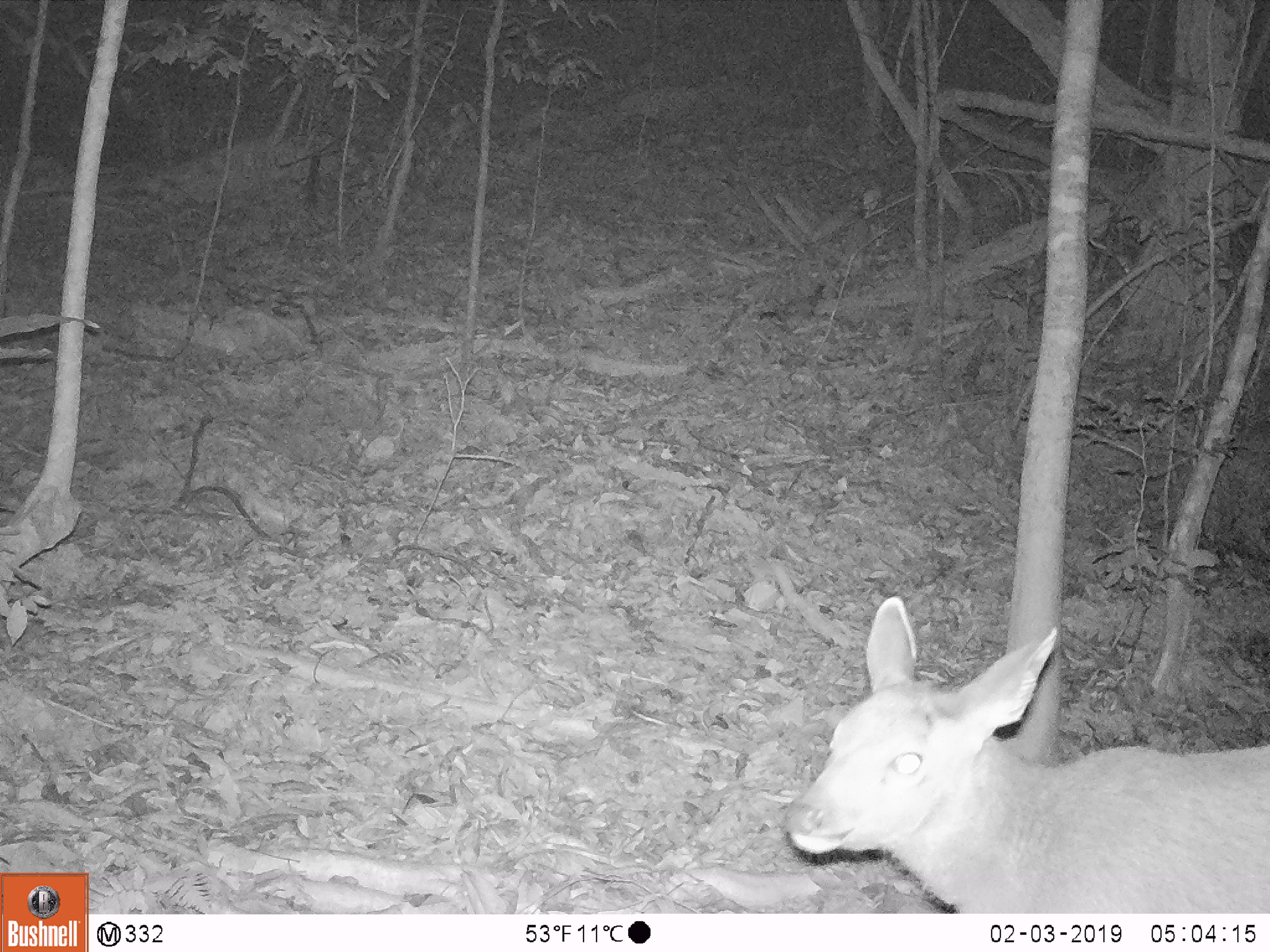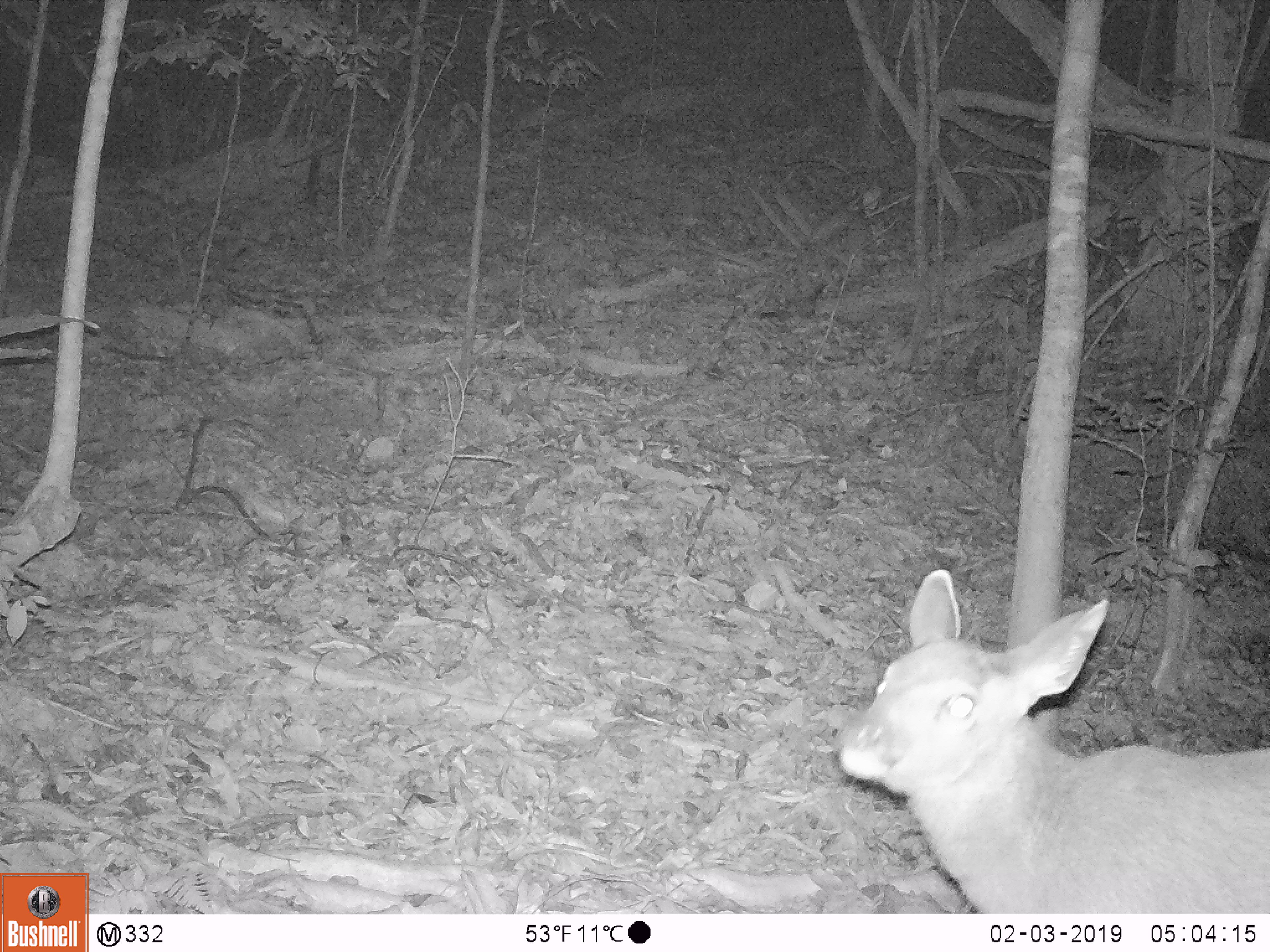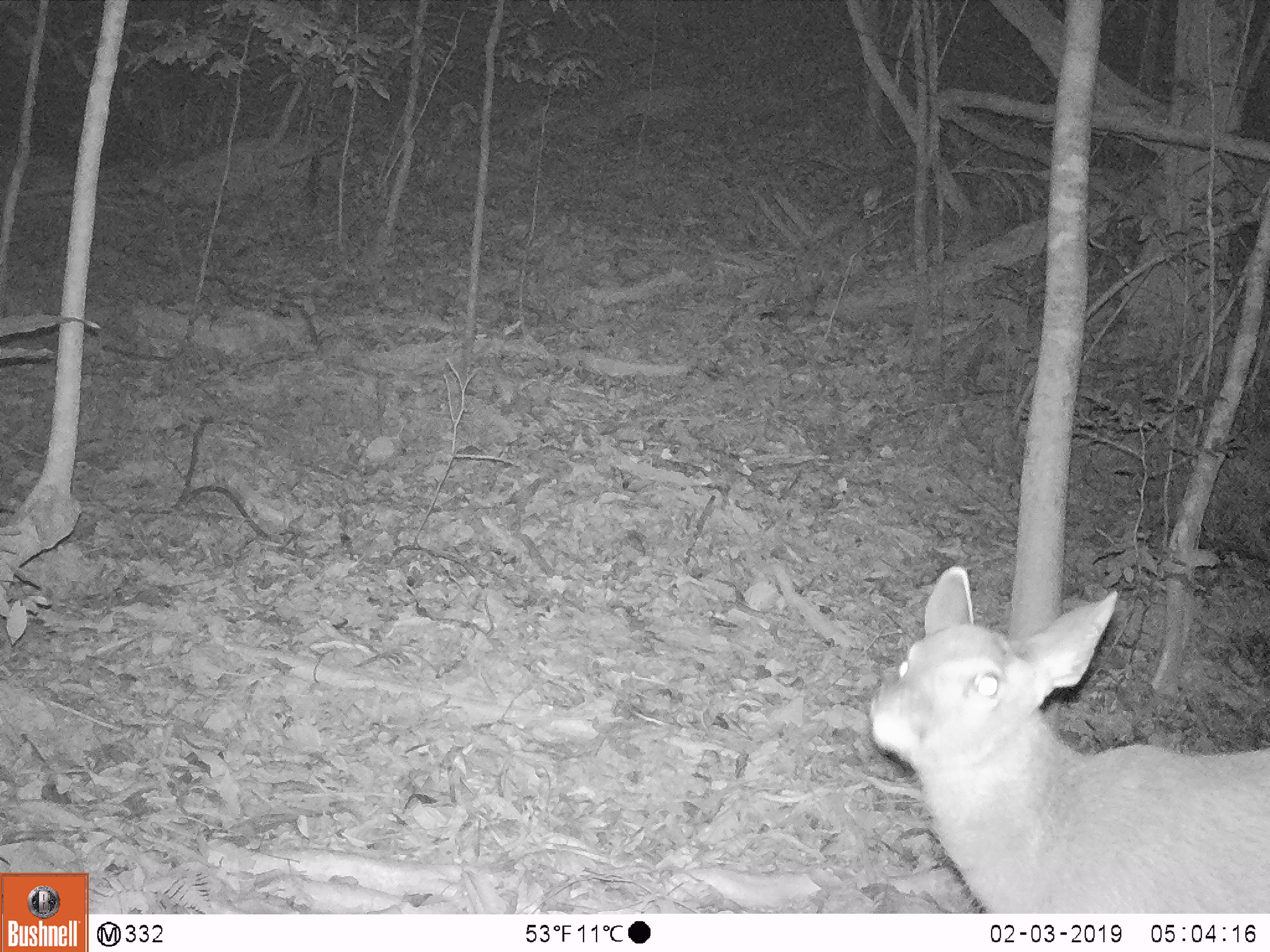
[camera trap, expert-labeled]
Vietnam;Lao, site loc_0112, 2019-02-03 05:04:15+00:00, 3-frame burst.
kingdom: Animalia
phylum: Chordata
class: Mammalia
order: Artiodactyla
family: Cervidae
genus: Rusa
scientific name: Rusa unicolor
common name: sambar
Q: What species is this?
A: Sambar (Rusa unicolor).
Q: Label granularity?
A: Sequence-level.